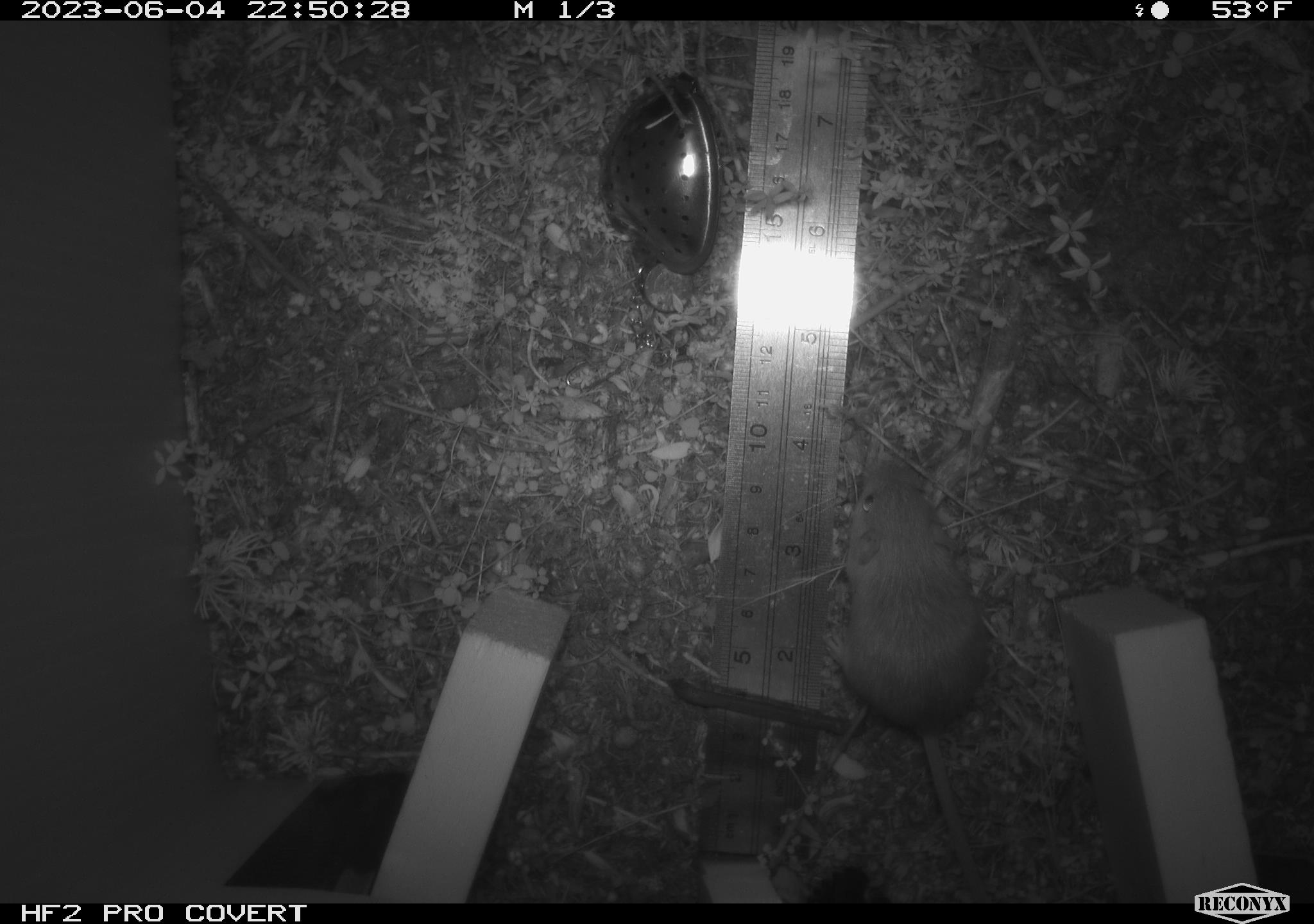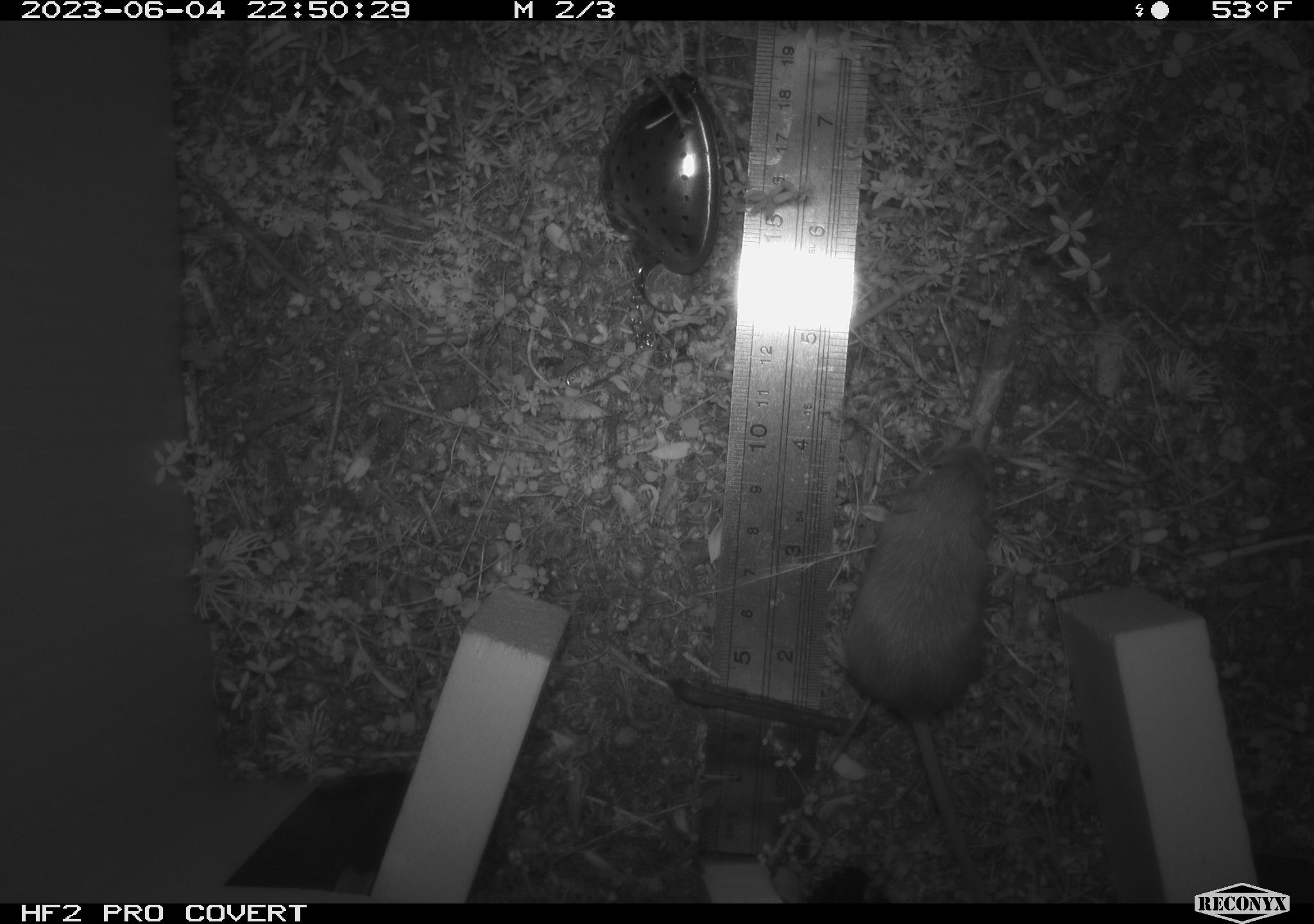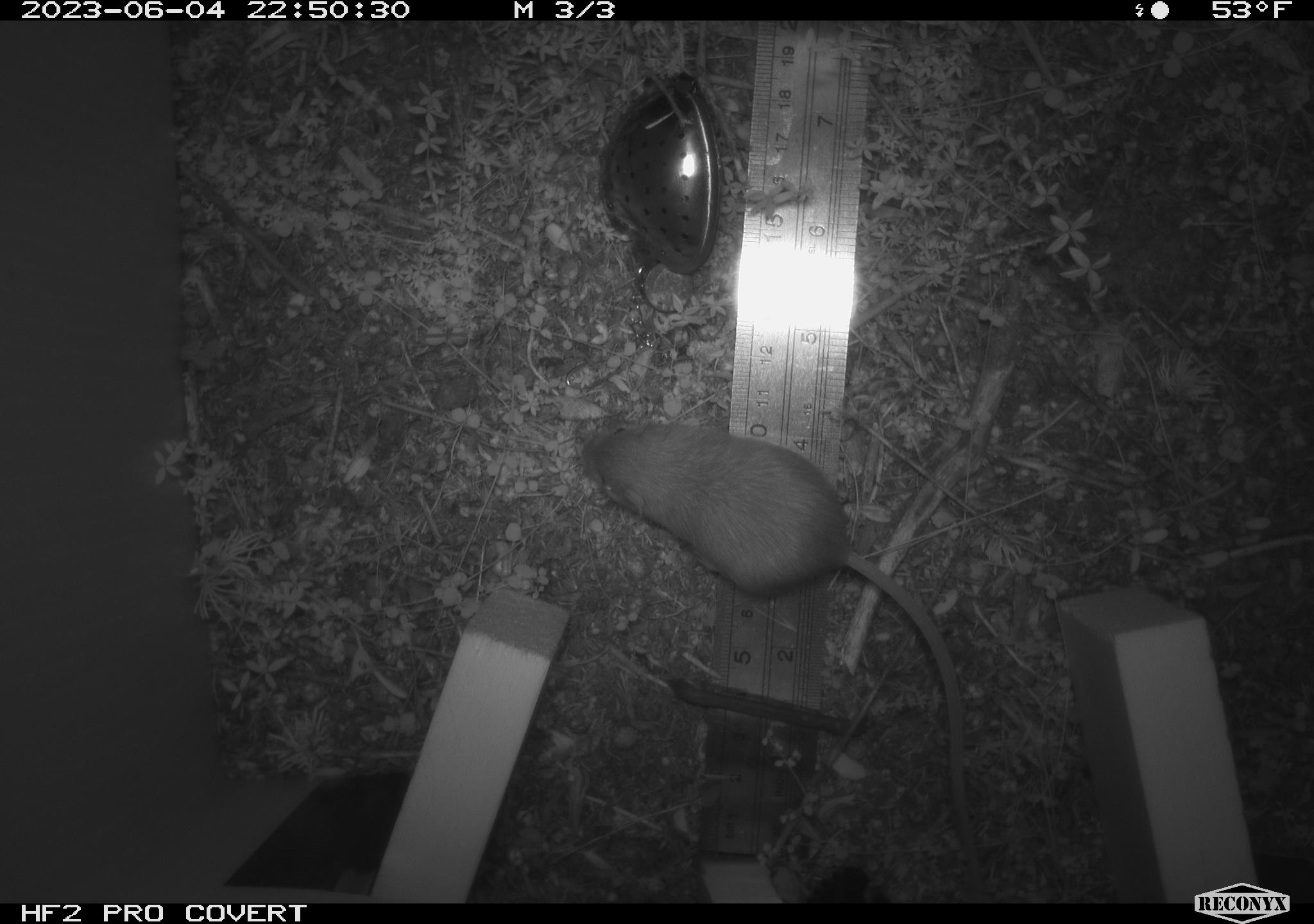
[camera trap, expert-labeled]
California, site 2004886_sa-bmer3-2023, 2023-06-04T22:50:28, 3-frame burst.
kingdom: Animalia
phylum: Chordata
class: Mammalia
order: Rodentia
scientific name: Rodentia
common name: mouse species